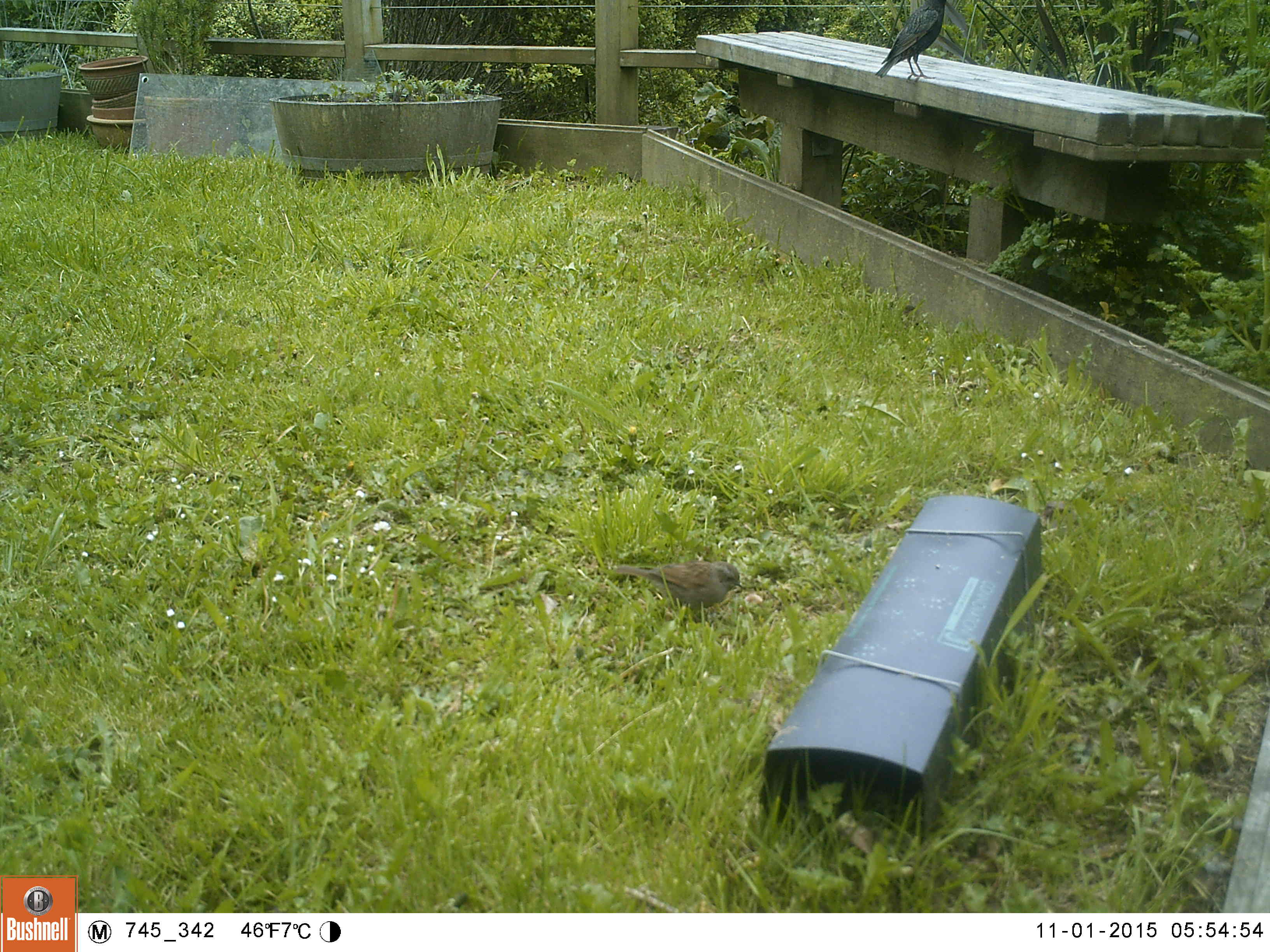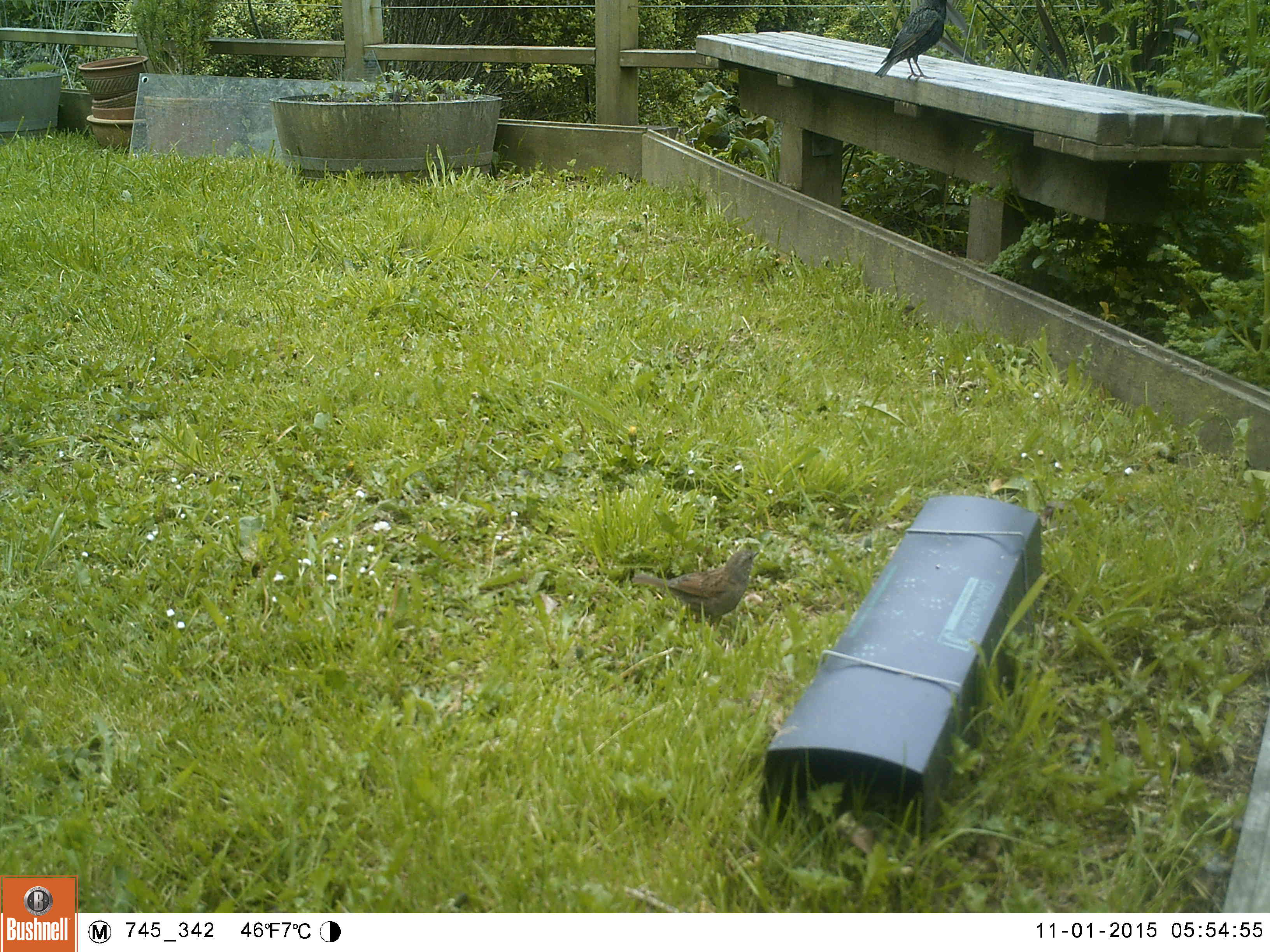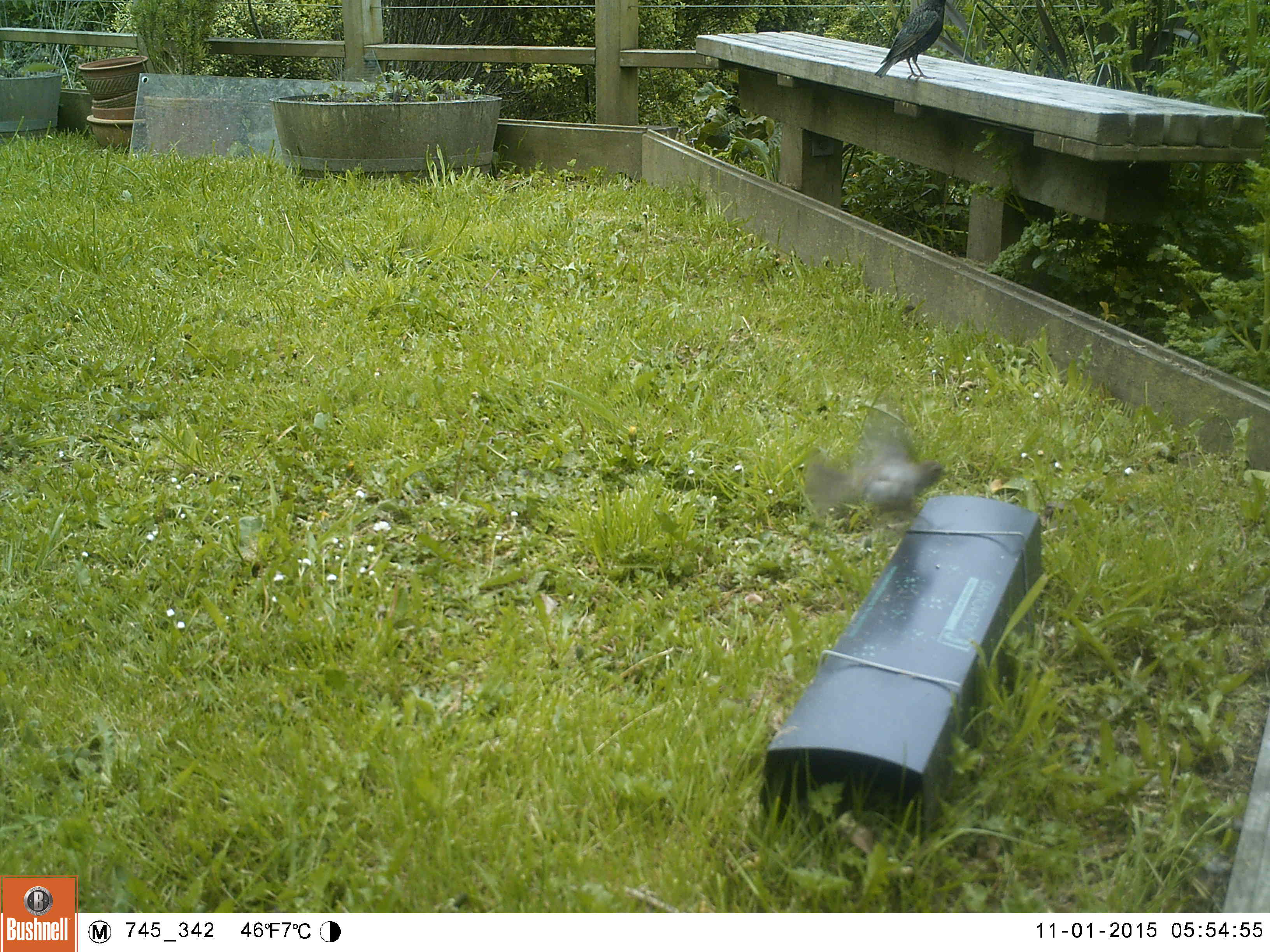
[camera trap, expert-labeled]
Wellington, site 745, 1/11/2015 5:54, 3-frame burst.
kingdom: Animalia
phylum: Chordata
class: Aves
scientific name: Aves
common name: bird